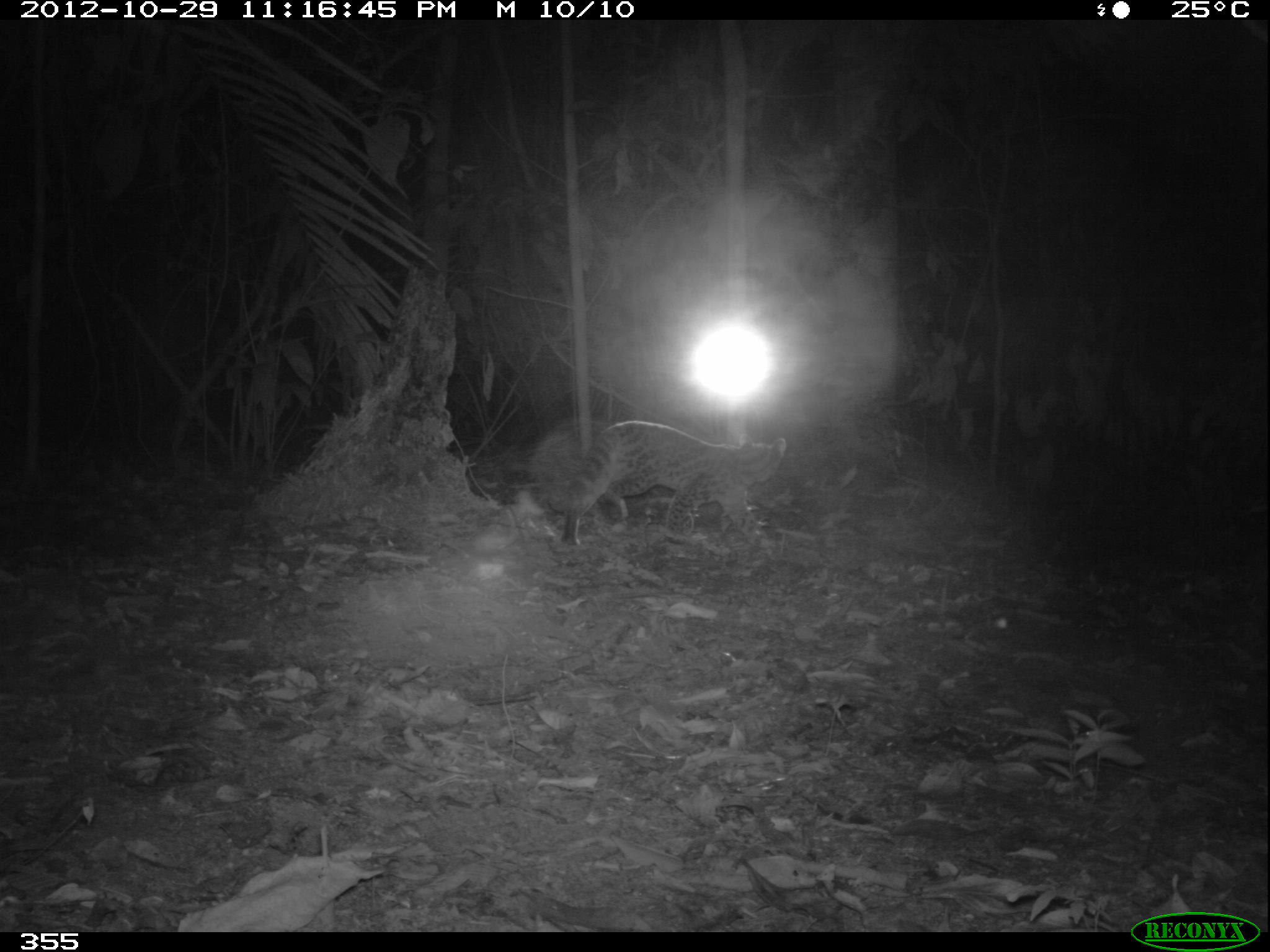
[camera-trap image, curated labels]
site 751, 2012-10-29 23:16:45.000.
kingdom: Animalia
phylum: Chordata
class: Mammalia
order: Carnivora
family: Felidae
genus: Leopardus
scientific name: Leopardus wiedii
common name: margay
Leopardus wiedii (margay).